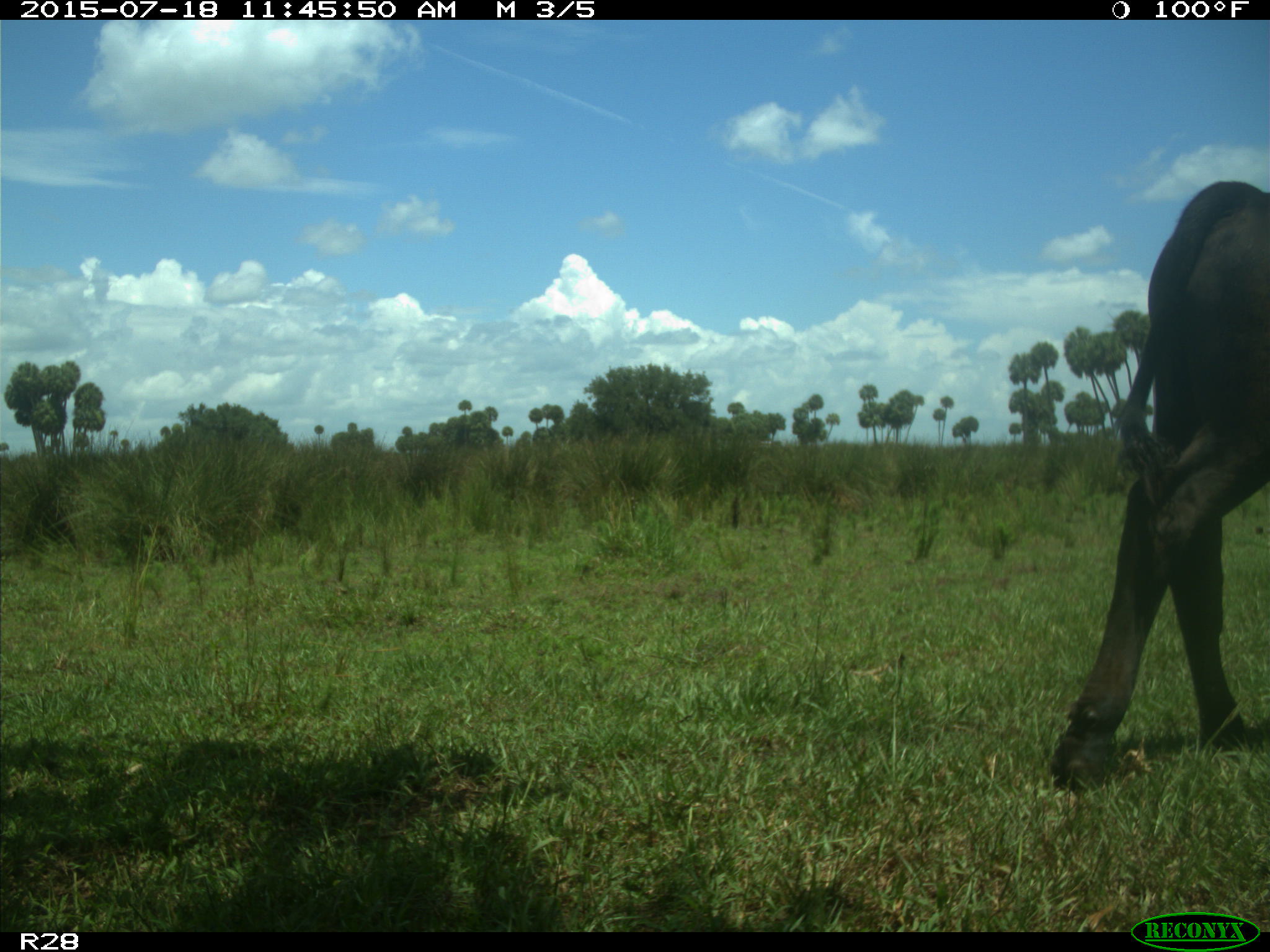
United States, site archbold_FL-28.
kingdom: Animalia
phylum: Chordata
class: Mammalia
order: Artiodactyla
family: Bovidae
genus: Bos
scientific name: Bos taurus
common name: domestic cow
Bos taurus (domestic cow).